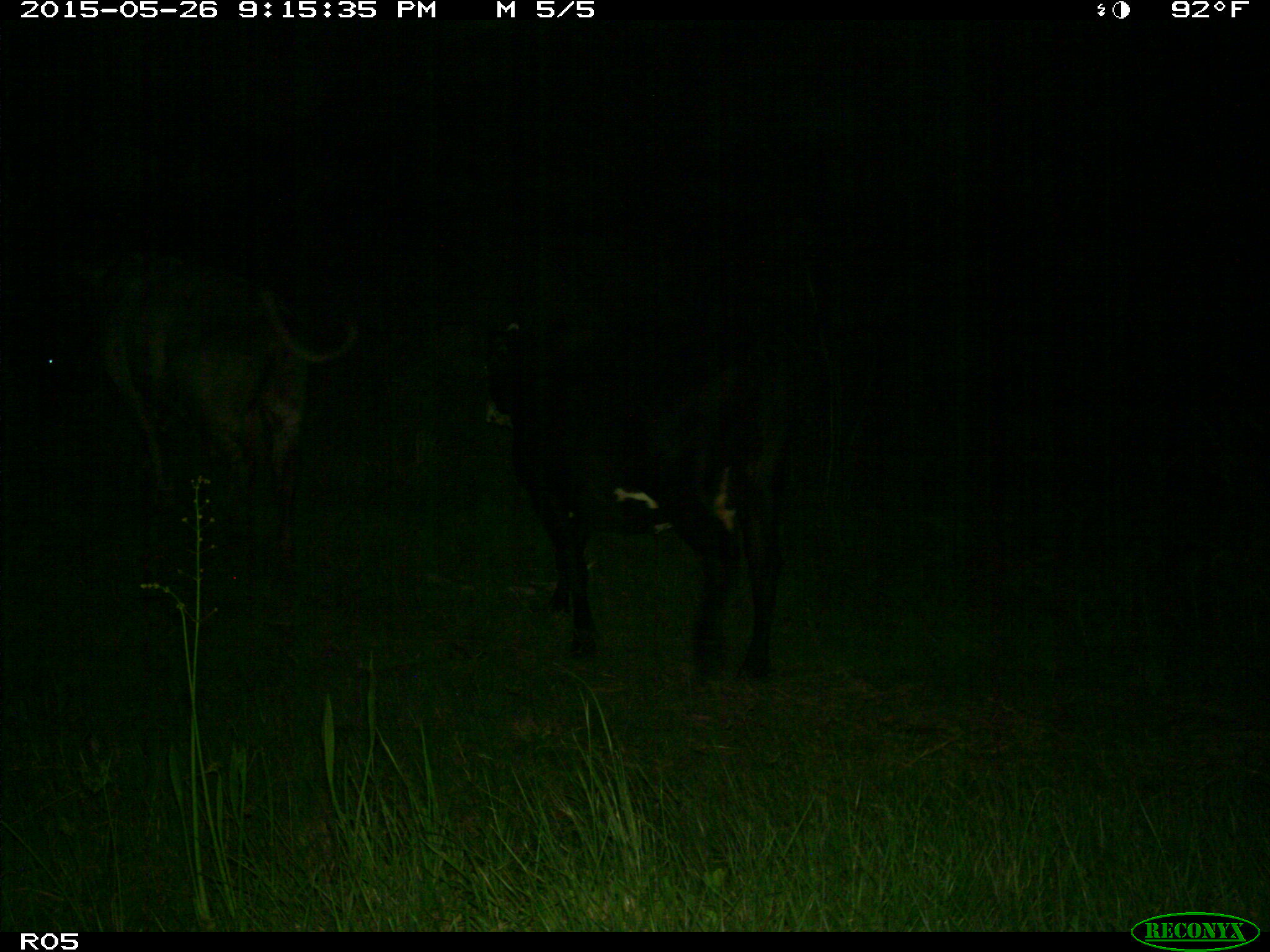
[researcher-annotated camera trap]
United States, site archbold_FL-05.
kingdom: Animalia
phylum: Chordata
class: Mammalia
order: Artiodactyla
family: Bovidae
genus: Bos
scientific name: Bos taurus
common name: domestic cow